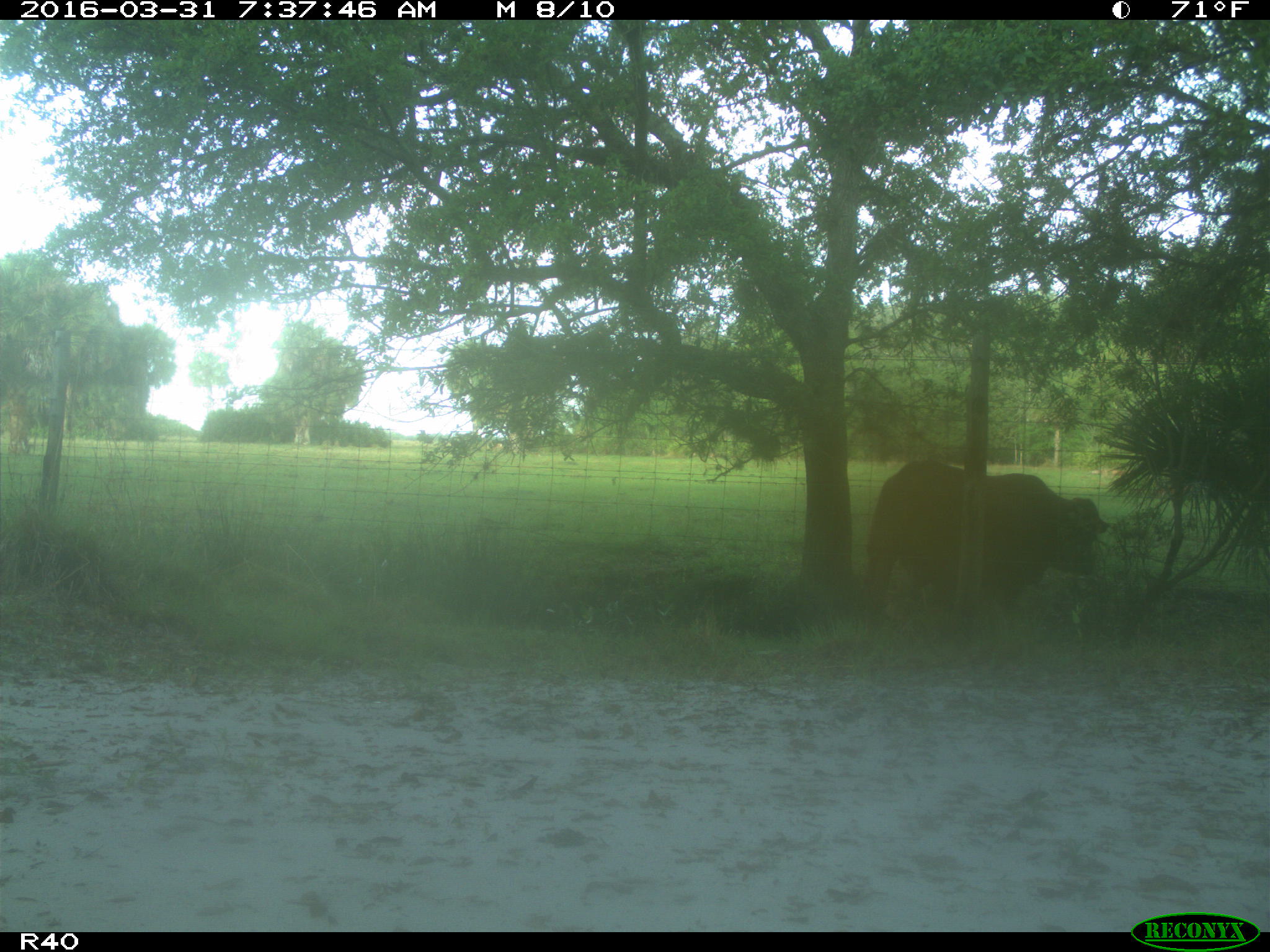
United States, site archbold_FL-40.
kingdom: Animalia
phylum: Chordata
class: Mammalia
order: Artiodactyla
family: Bovidae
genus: Bos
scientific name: Bos taurus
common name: domestic cow